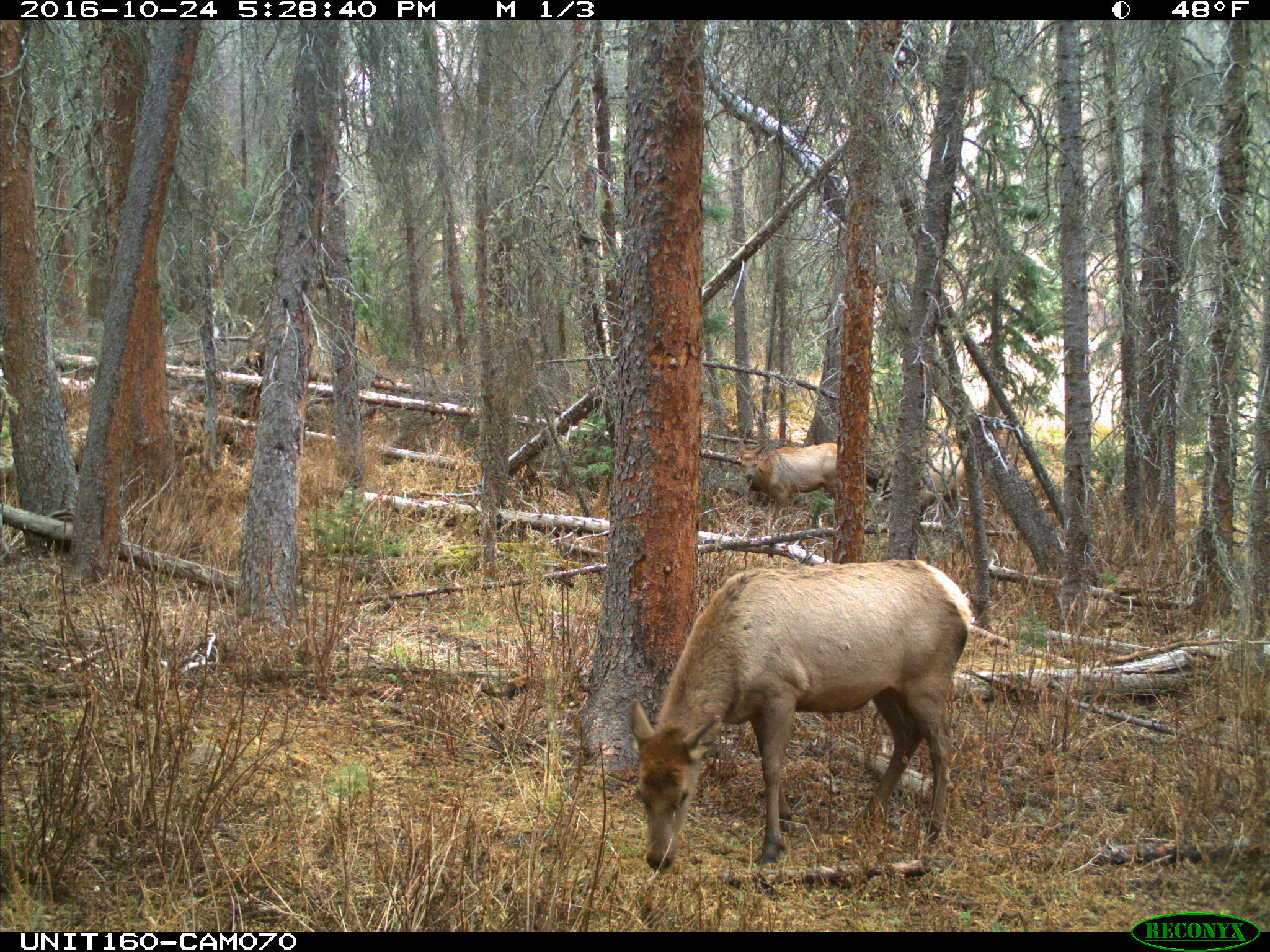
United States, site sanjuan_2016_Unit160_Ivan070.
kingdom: Animalia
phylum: Chordata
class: Mammalia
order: Artiodactyla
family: Cervidae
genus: Cervus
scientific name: Cervus elaphus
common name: red deer